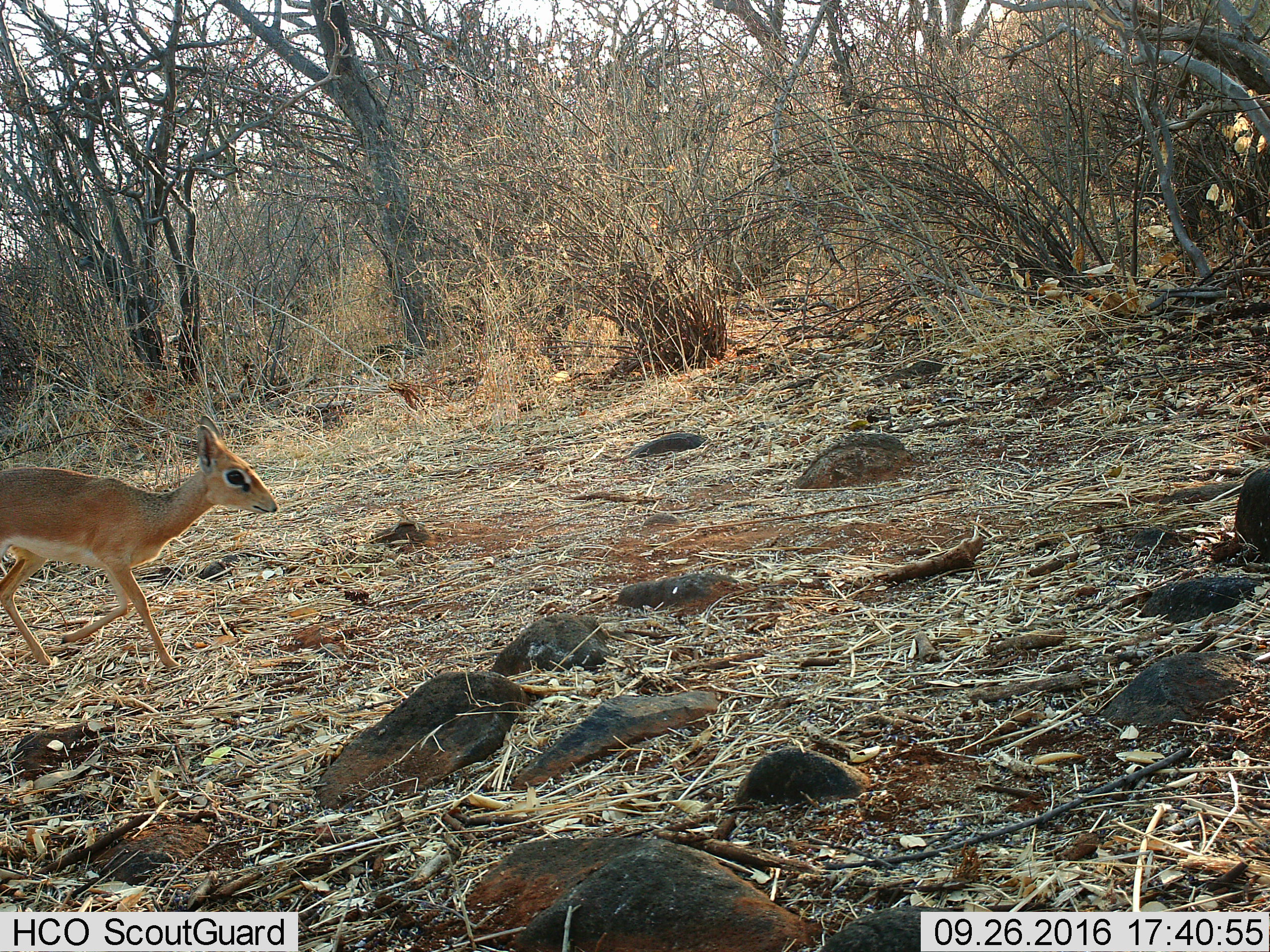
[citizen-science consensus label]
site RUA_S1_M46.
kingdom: Animalia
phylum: Chordata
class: Mammalia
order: Artiodactyla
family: Bovidae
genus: Madoqua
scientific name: Madoqua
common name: dik-dik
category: dikdik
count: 1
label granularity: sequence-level